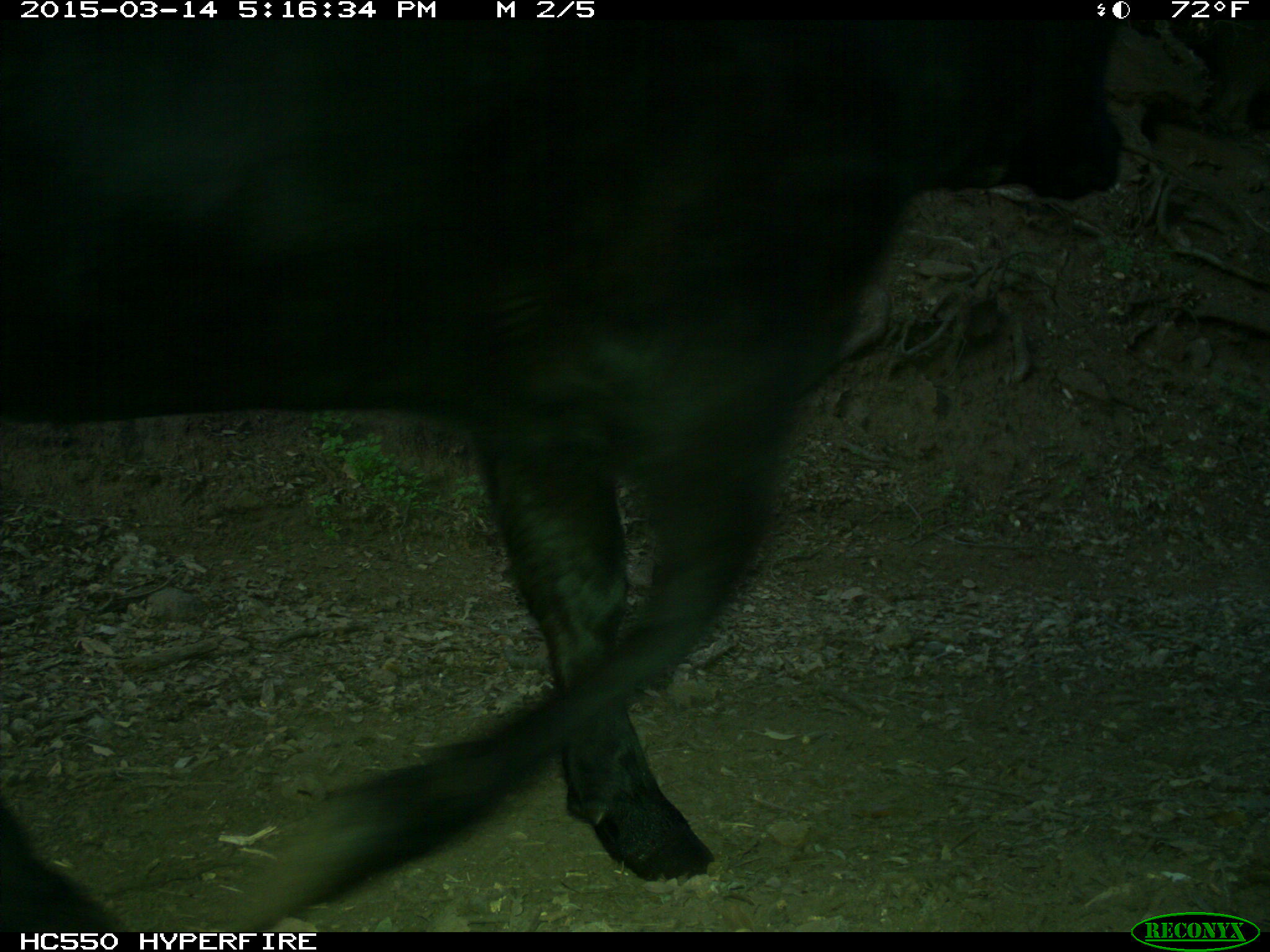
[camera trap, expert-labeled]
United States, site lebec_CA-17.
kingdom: Animalia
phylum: Chordata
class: Mammalia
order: Artiodactyla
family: Bovidae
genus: Bos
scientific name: Bos taurus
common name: domestic cow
Bos taurus (domestic cow).